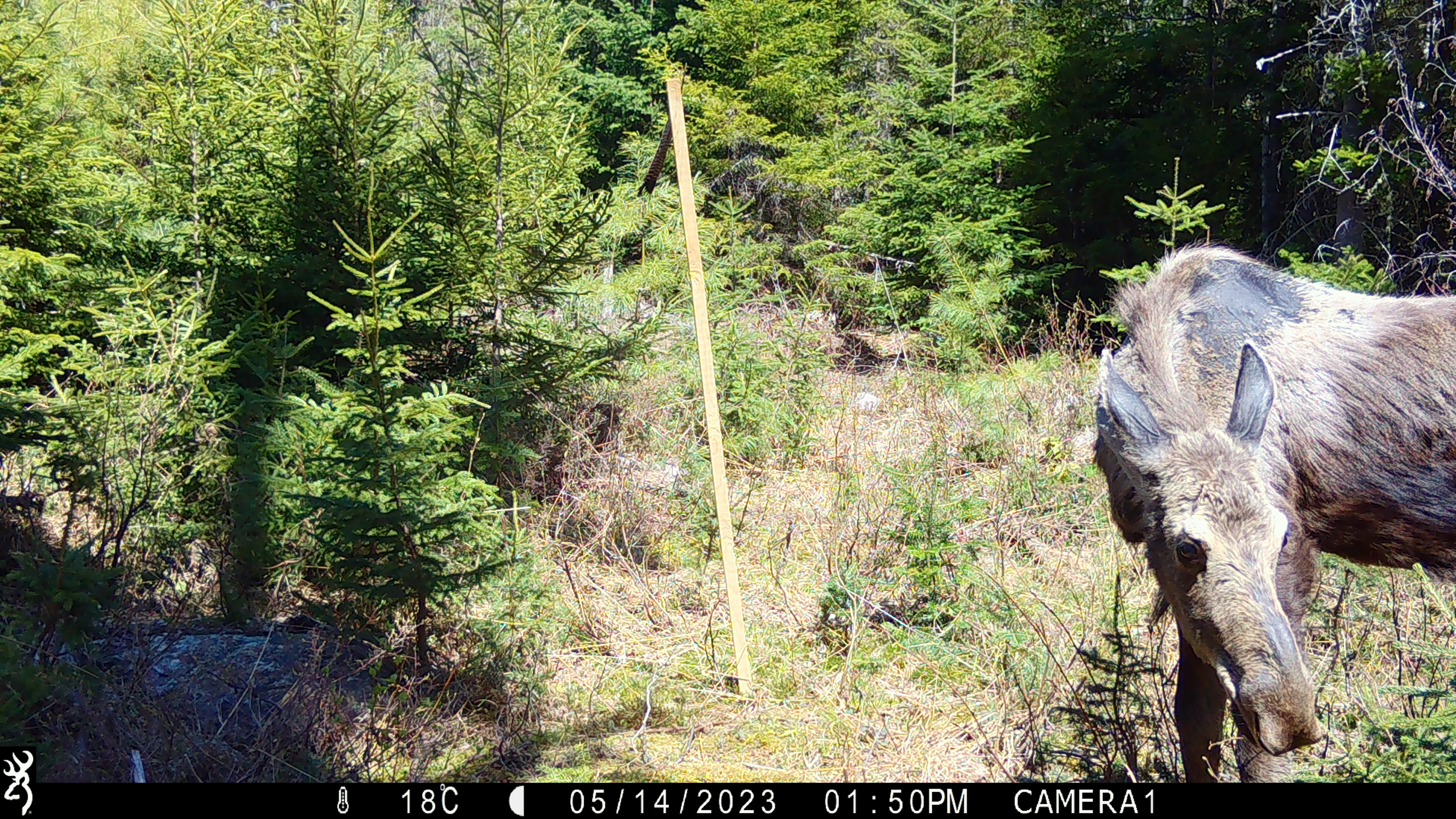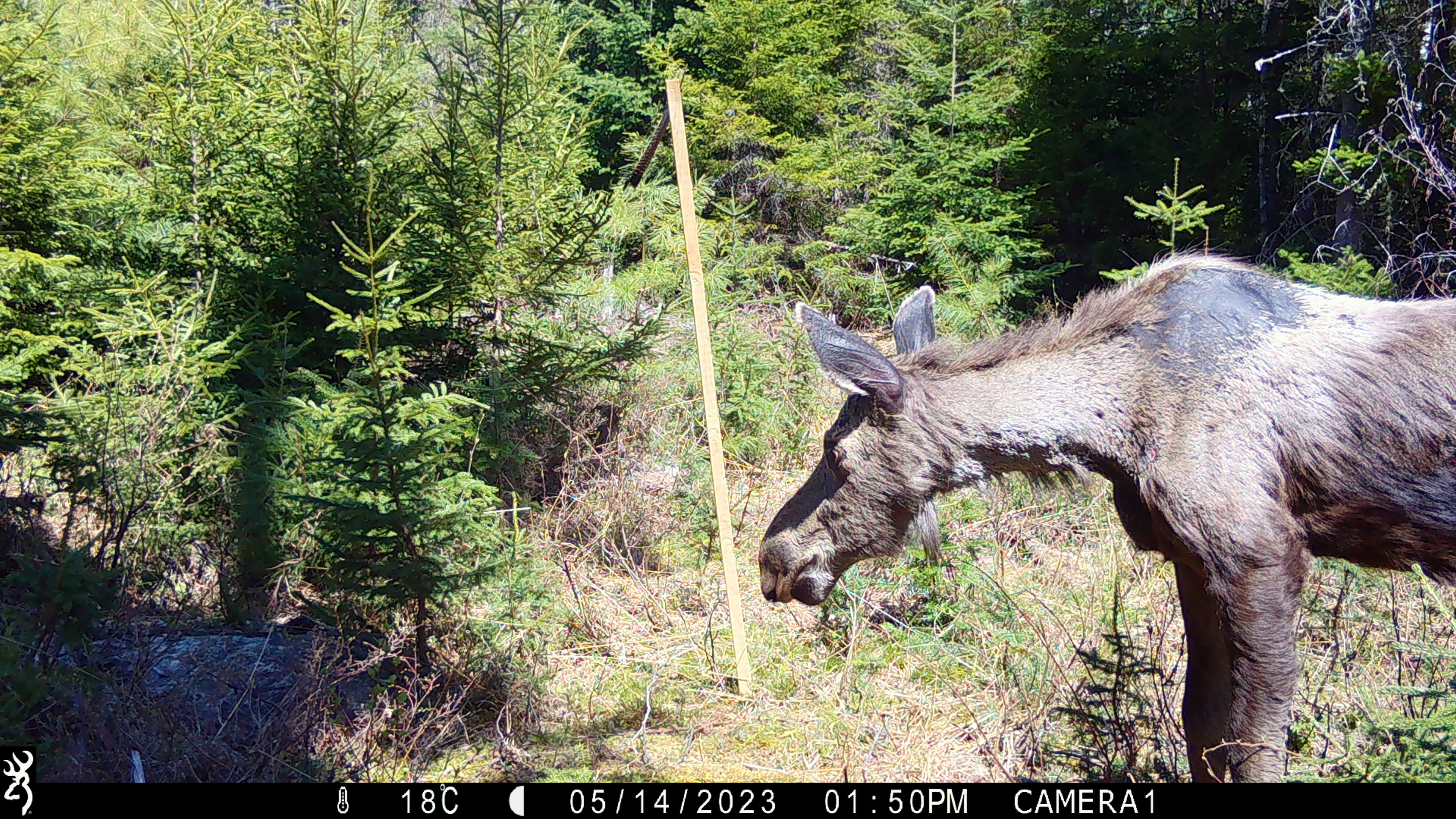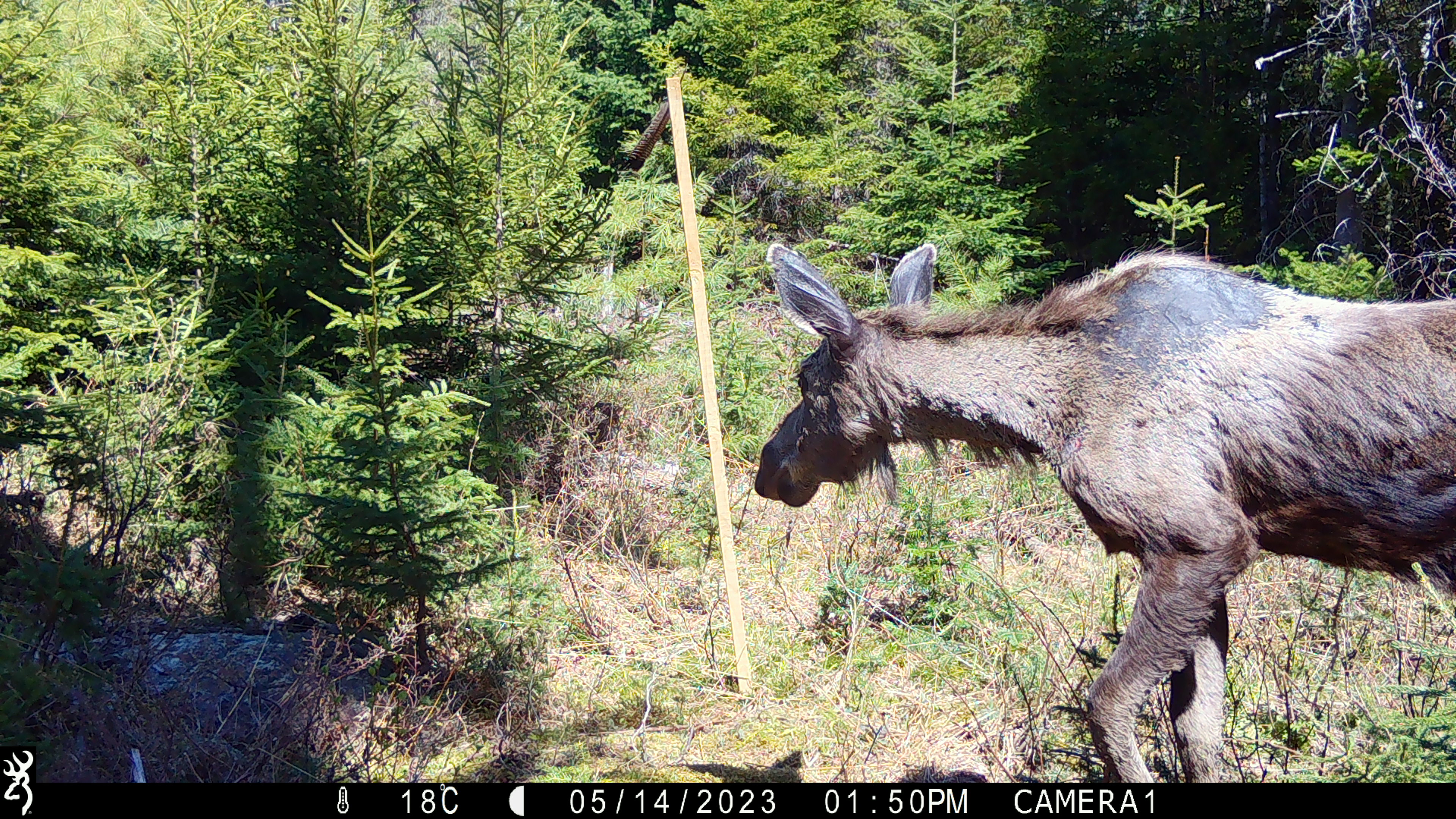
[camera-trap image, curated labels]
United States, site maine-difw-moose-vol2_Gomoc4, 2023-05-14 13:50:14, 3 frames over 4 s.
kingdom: Animalia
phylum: Chordata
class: Mammalia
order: Artiodactyla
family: Cervidae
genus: Alces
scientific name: Alces alces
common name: moose